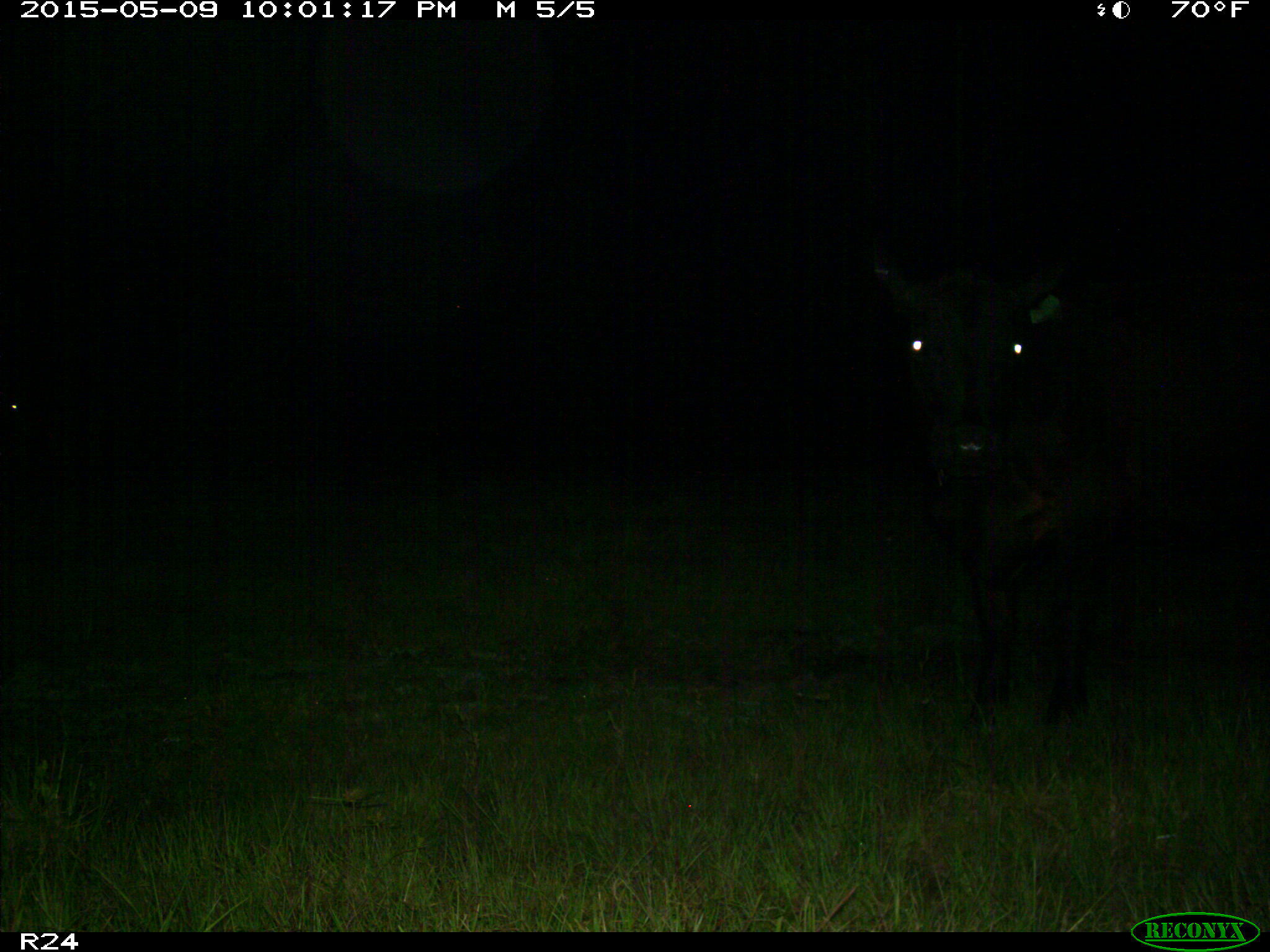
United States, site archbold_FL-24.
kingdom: Animalia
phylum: Chordata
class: Mammalia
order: Artiodactyla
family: Bovidae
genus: Bos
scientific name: Bos taurus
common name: domestic cow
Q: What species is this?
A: Bos taurus (domestic cow).